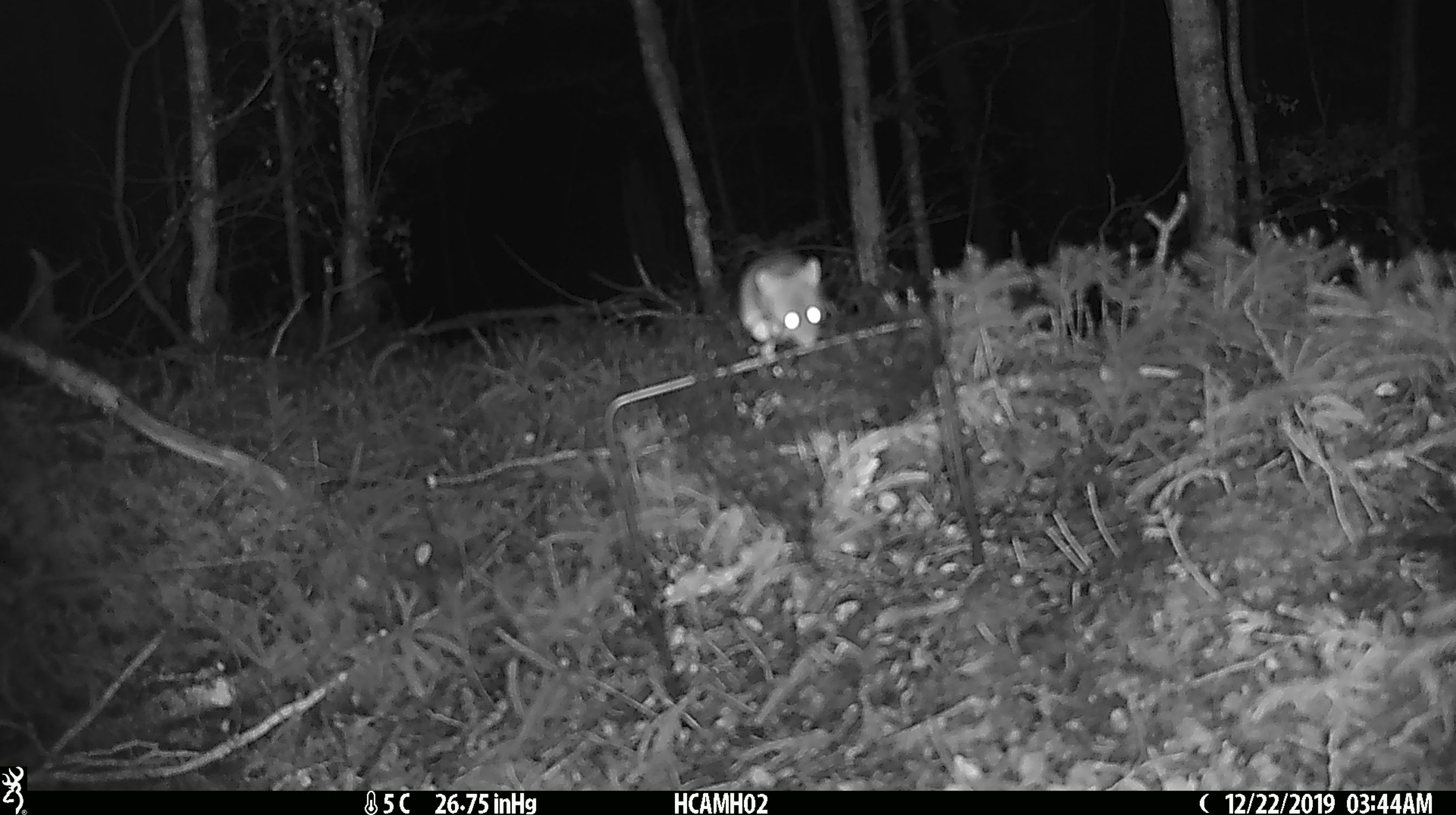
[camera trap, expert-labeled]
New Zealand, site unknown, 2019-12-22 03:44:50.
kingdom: Animalia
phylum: Chordata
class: Mammalia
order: Rodentia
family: Muridae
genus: Mus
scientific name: Mus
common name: mouse